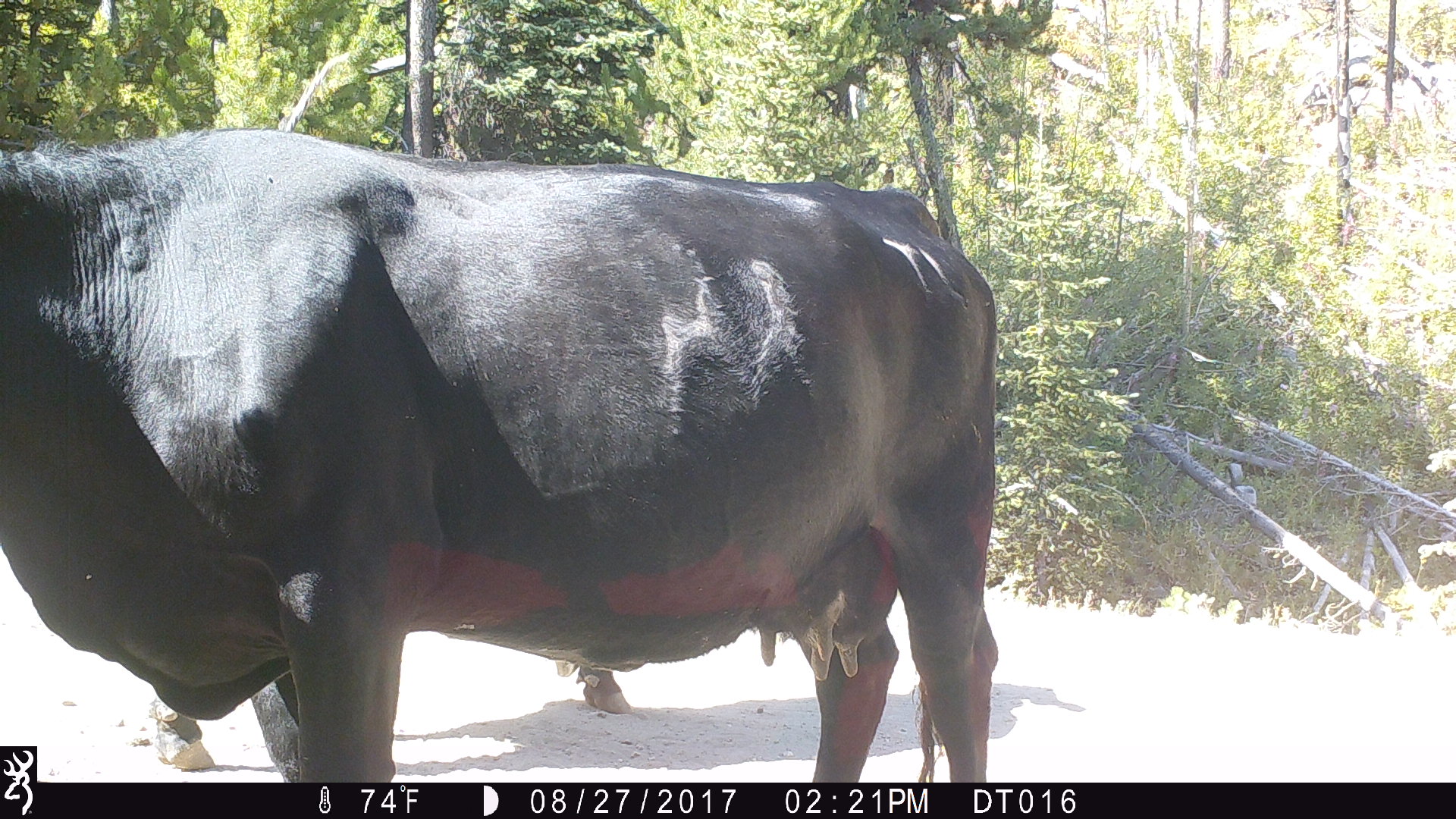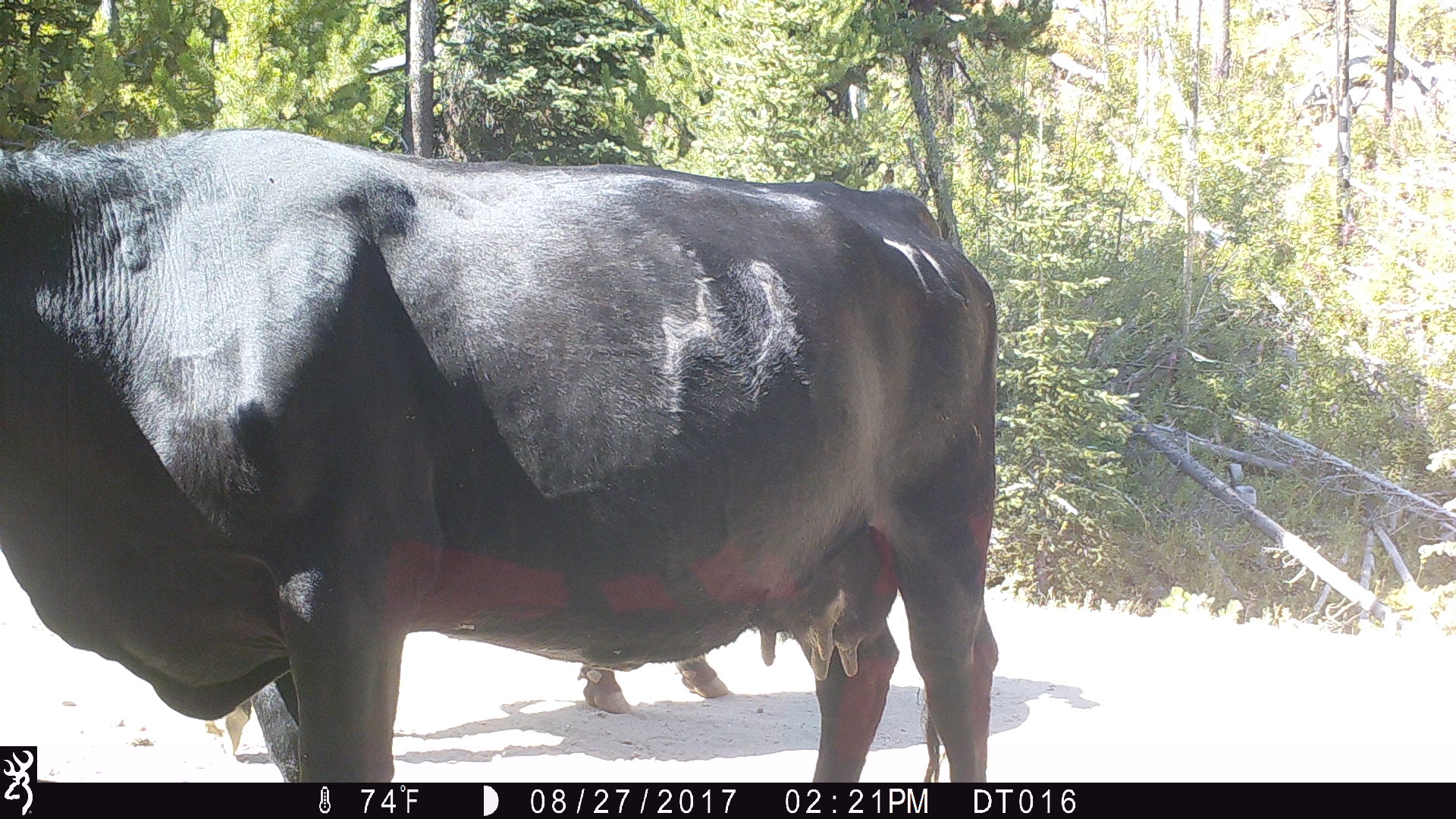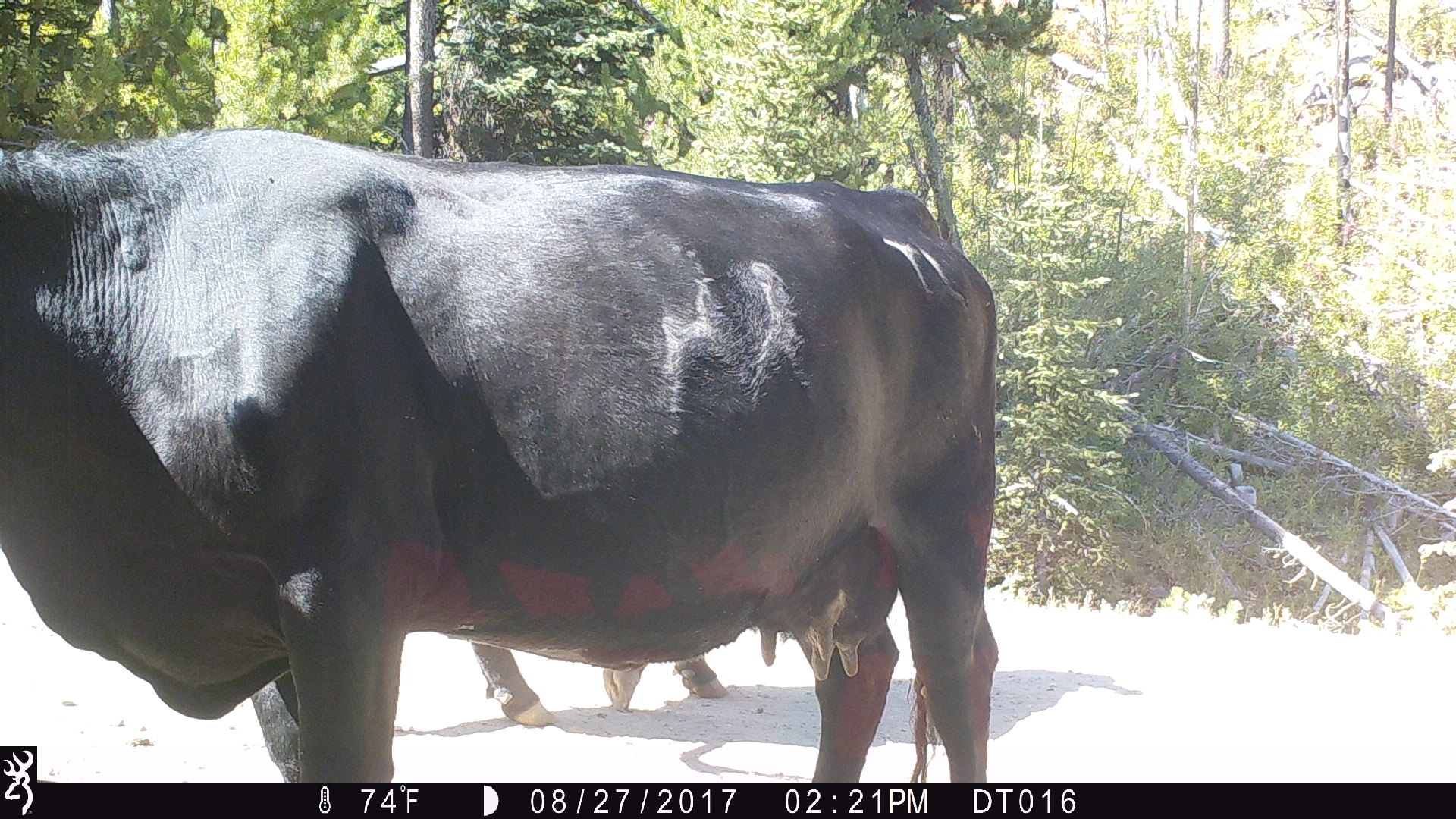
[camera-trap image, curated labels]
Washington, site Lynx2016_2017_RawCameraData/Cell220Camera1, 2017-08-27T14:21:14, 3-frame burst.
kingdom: Animalia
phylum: Chordata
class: Mammalia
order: Artiodactyla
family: Bovidae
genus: Bos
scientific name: Bos taurus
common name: domestic cattle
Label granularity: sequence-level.